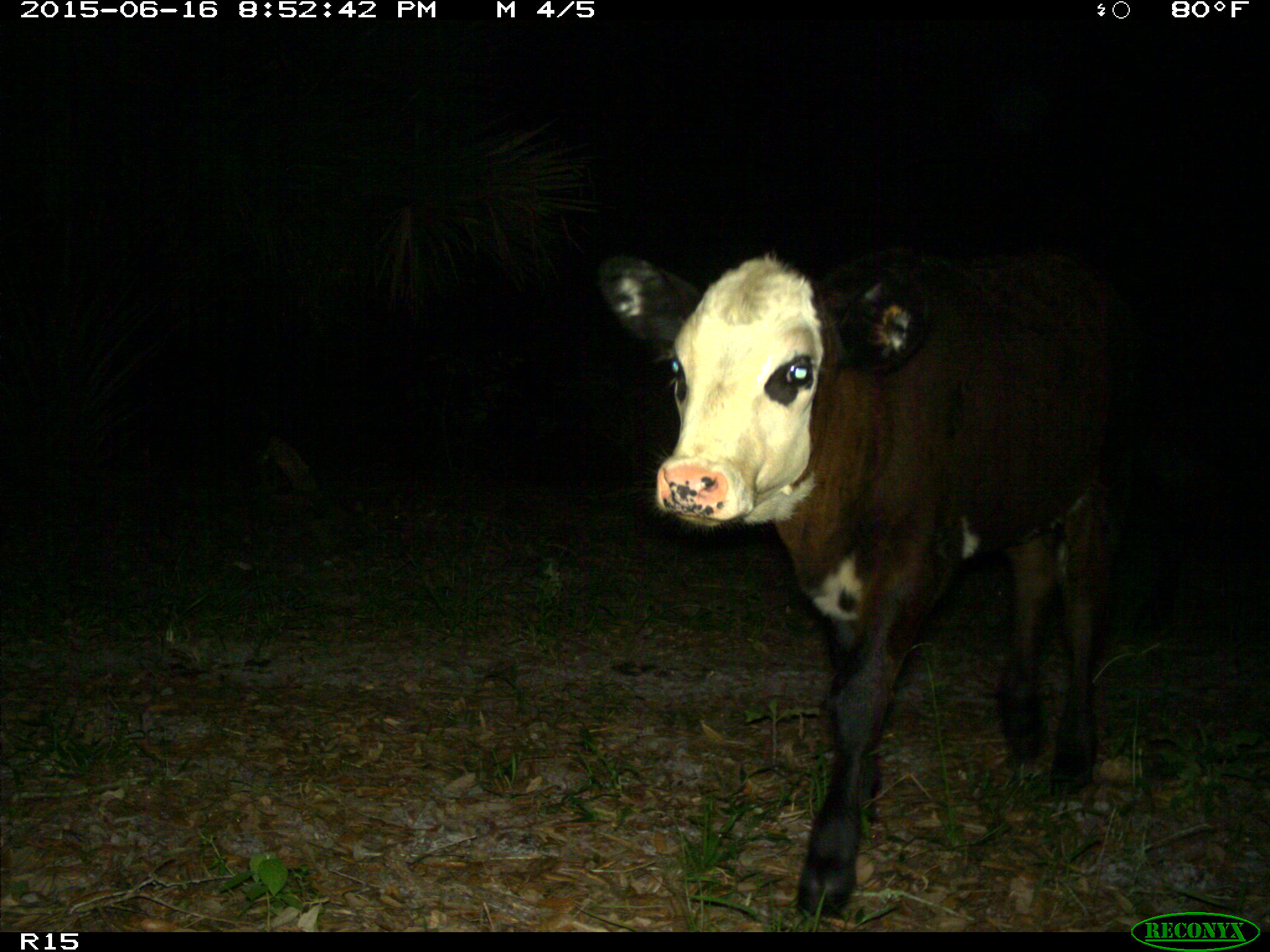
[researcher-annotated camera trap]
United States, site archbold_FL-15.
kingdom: Animalia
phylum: Chordata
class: Mammalia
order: Artiodactyla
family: Bovidae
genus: Bos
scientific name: Bos taurus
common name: domestic cow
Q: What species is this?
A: Bos taurus (domestic cow).